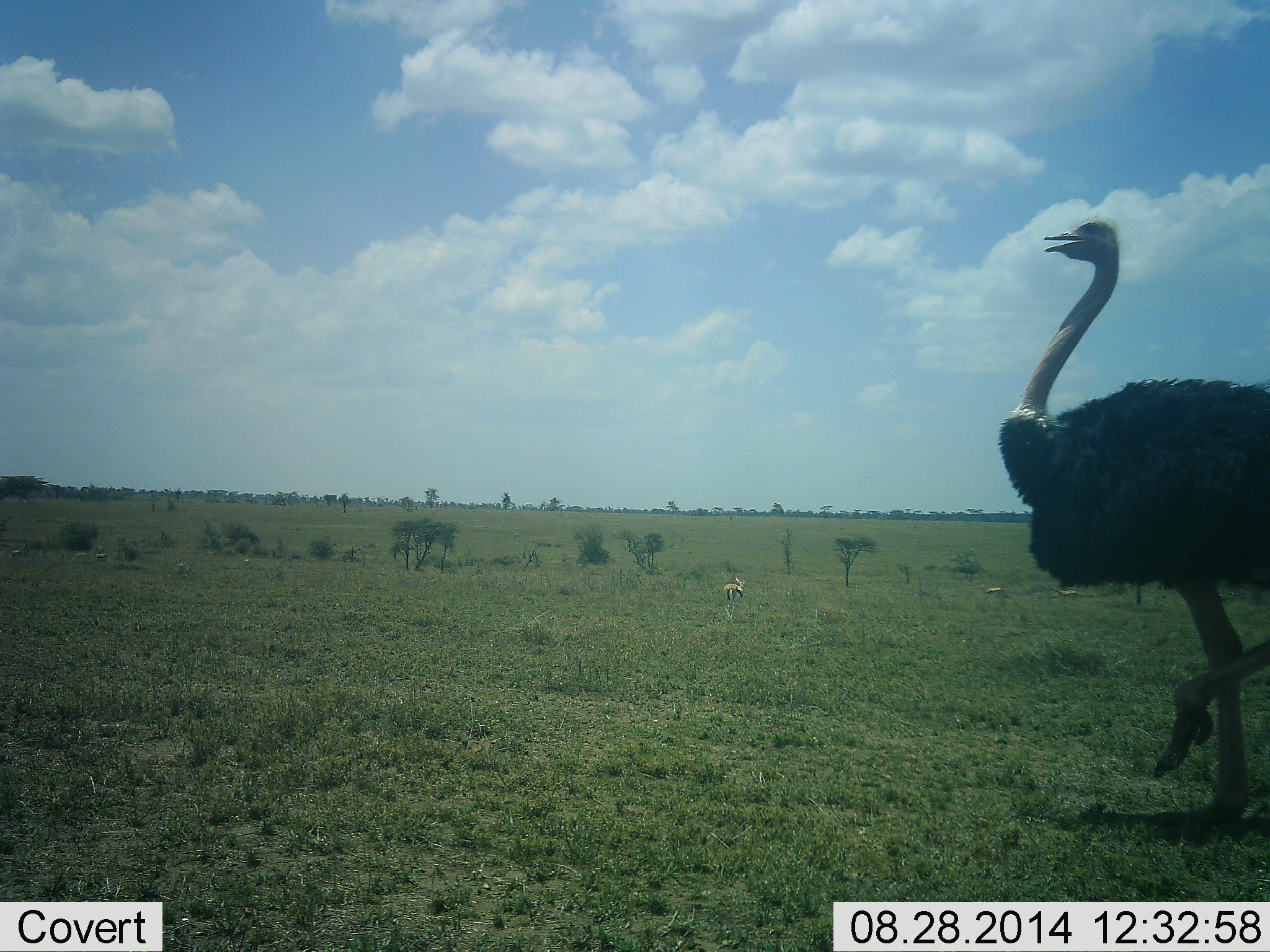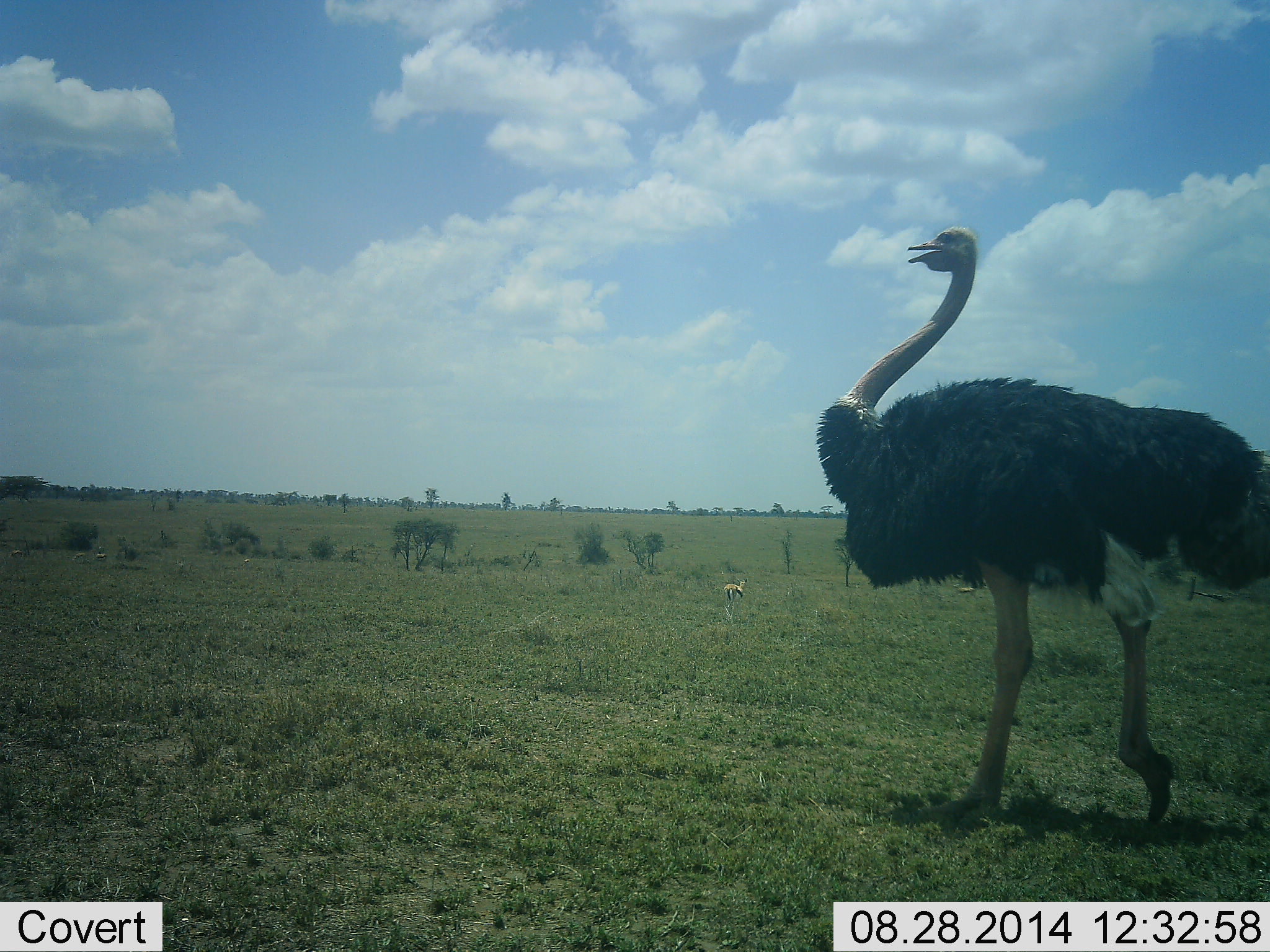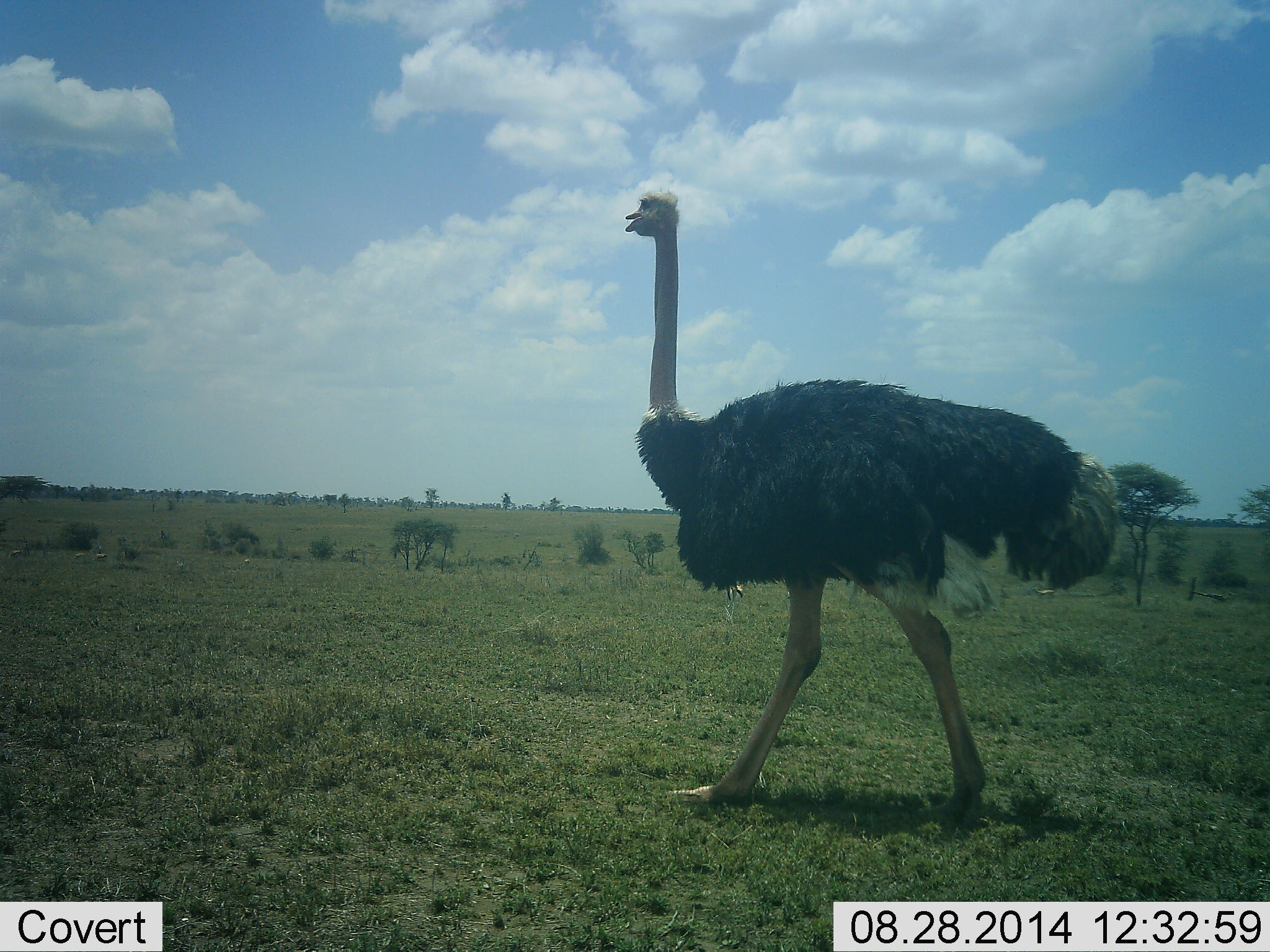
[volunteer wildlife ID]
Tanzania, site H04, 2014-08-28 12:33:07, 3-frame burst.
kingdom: Animalia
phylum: Chordata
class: Mammalia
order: Artiodactyla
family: Bovidae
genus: Eudorcas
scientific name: Eudorcas thomsonii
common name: thomson's gazelle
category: gazellethomsons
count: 3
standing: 55%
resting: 0%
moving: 9%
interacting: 0%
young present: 0%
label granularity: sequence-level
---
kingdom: Animalia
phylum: Chordata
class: Aves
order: Struthioniformes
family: Struthionidae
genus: Struthio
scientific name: Struthio camelus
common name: ostrich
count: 1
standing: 0%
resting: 0%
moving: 100%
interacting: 0%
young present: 0%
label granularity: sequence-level